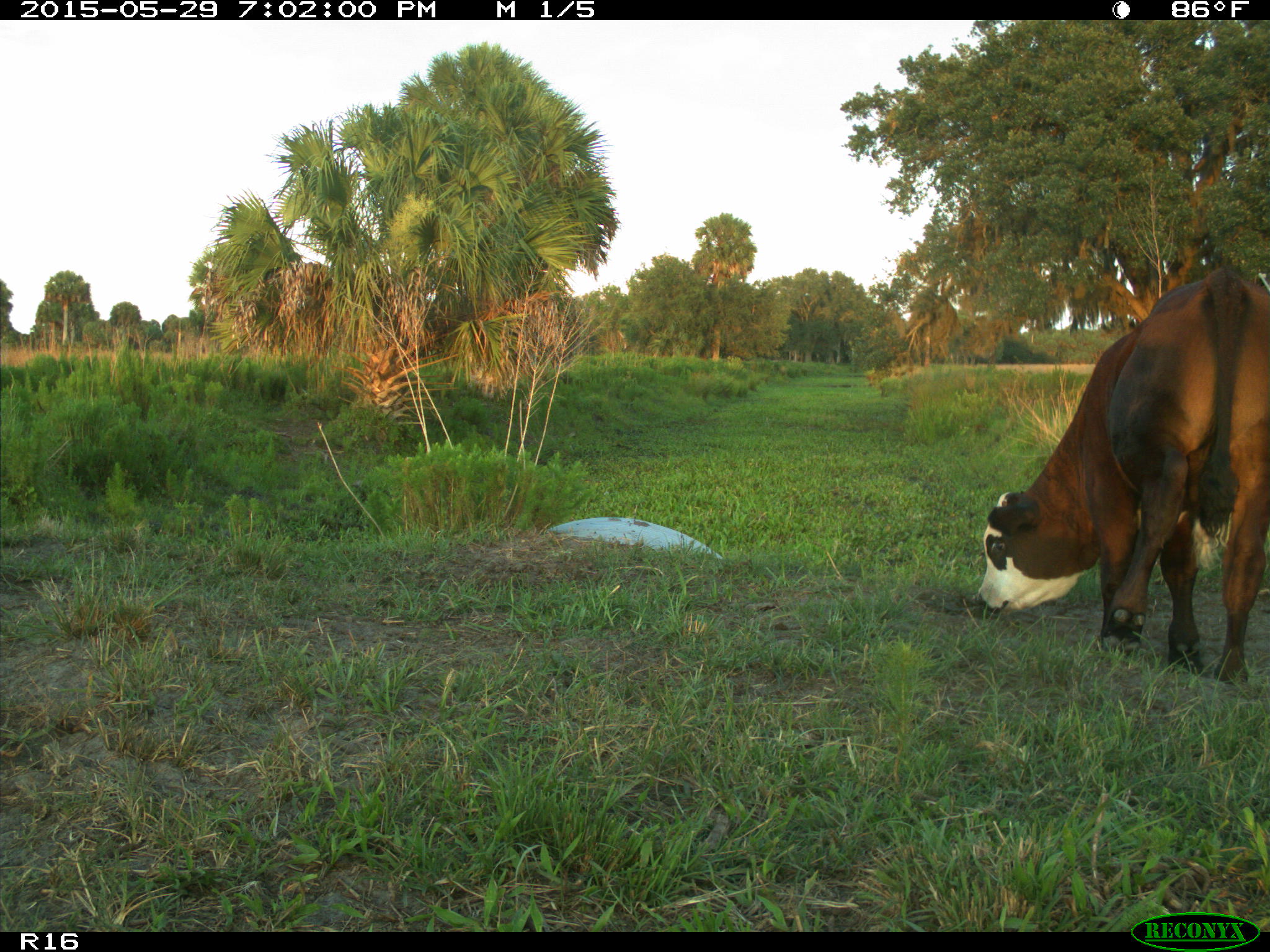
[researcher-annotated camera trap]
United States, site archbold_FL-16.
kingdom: Animalia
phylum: Chordata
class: Mammalia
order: Artiodactyla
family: Bovidae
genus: Bos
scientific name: Bos taurus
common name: domestic cow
Bos taurus (domestic cow).